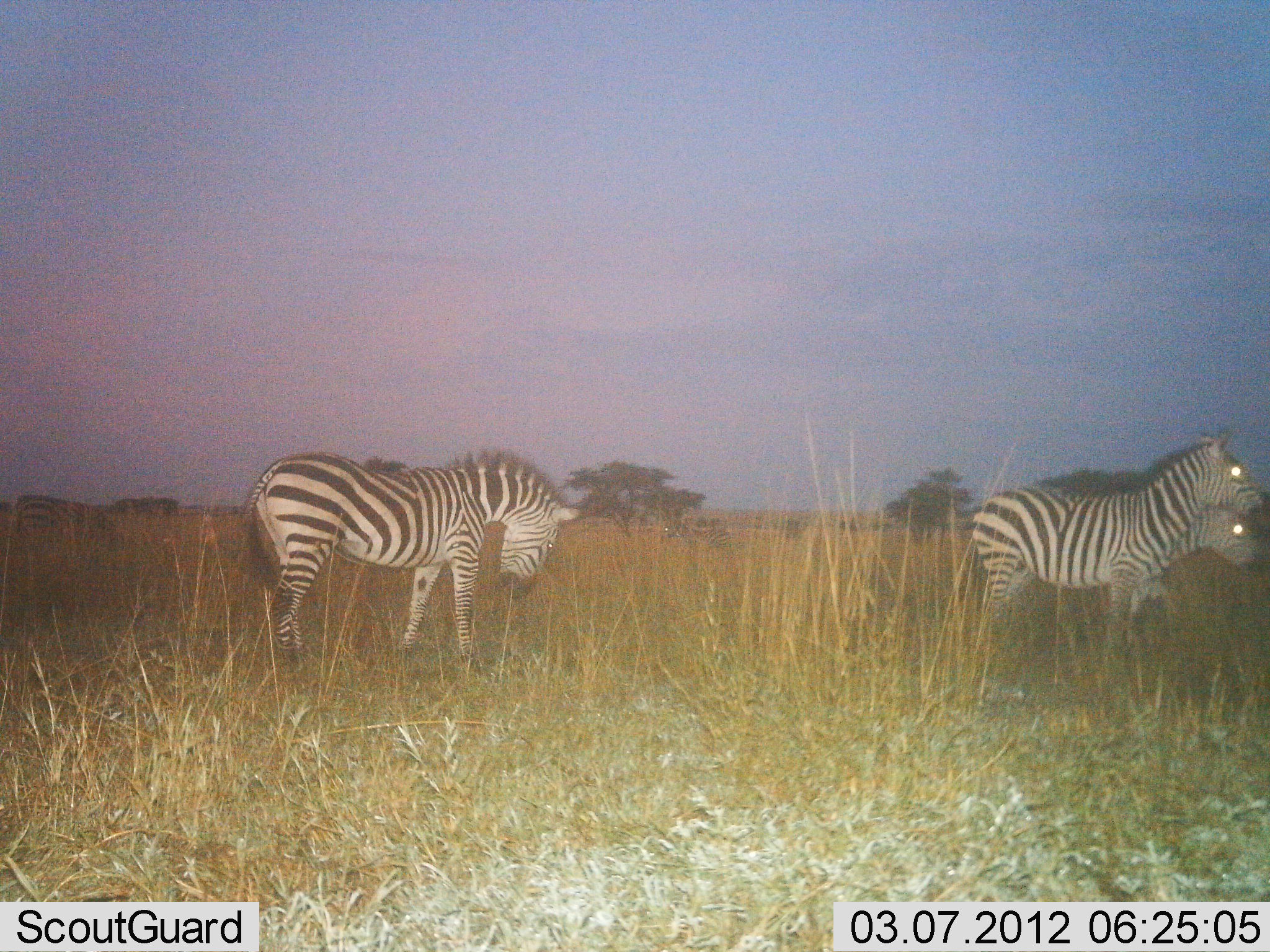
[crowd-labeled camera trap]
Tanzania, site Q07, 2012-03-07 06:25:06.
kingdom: Animalia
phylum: Chordata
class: Mammalia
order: Perissodactyla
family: Equidae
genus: Equus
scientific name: Equus quagga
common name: plains zebra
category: zebra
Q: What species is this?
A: Zebra (plains zebra) (Equus quagga).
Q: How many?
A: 3.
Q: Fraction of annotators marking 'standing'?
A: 84%.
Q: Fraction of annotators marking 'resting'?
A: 0%.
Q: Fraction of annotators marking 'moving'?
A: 16%.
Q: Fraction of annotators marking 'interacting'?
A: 3%.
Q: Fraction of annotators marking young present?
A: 12%.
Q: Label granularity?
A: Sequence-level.